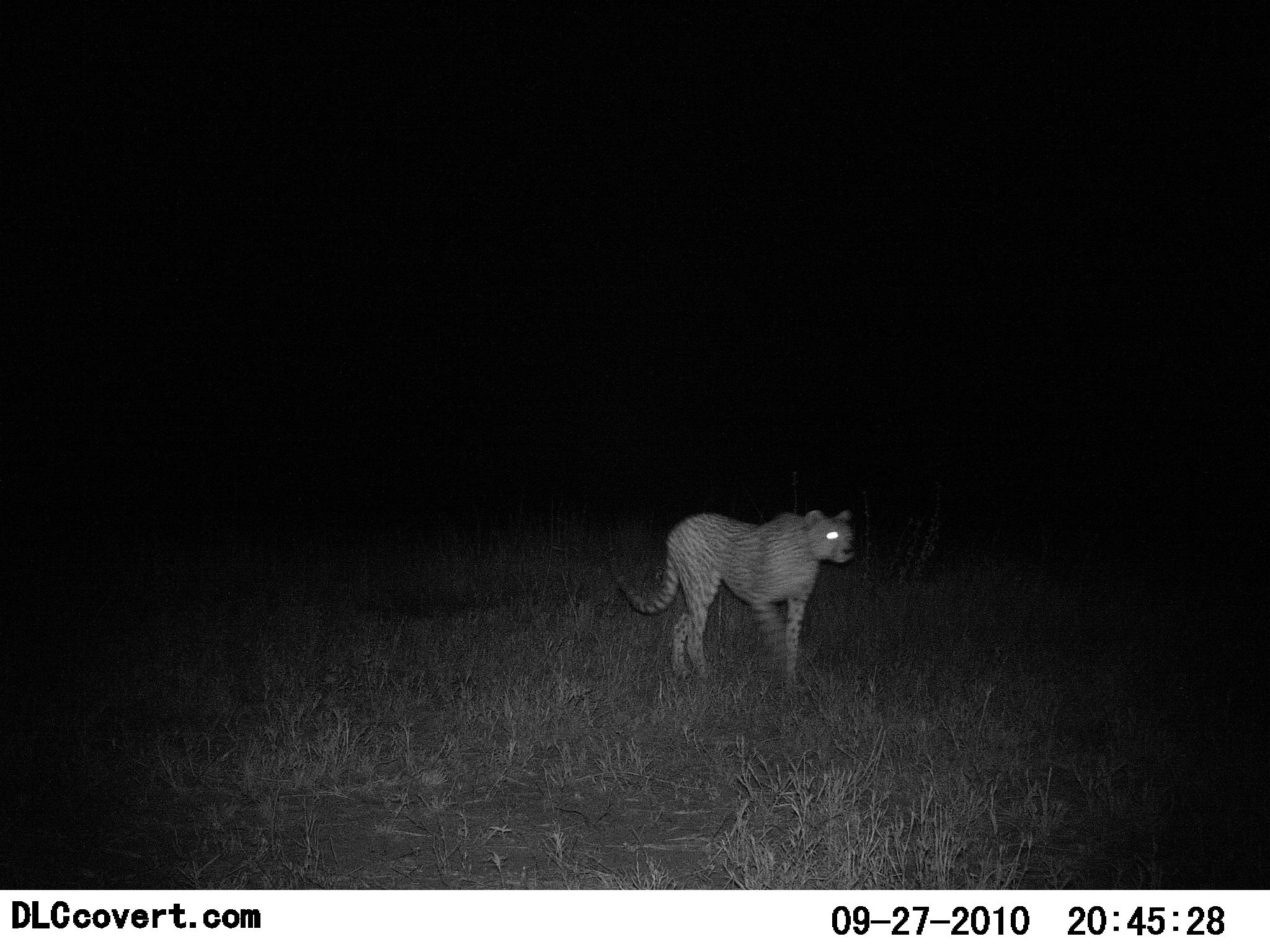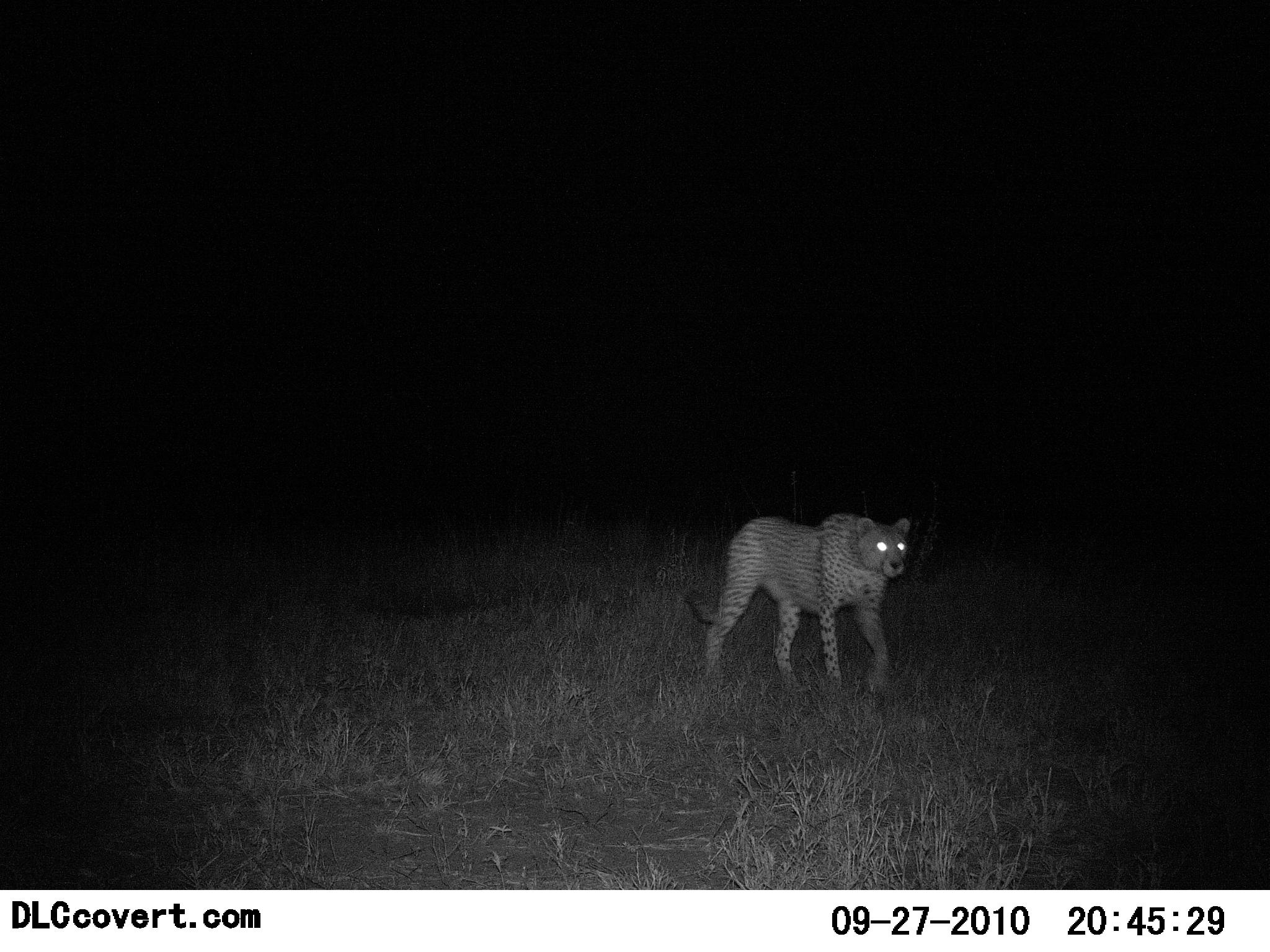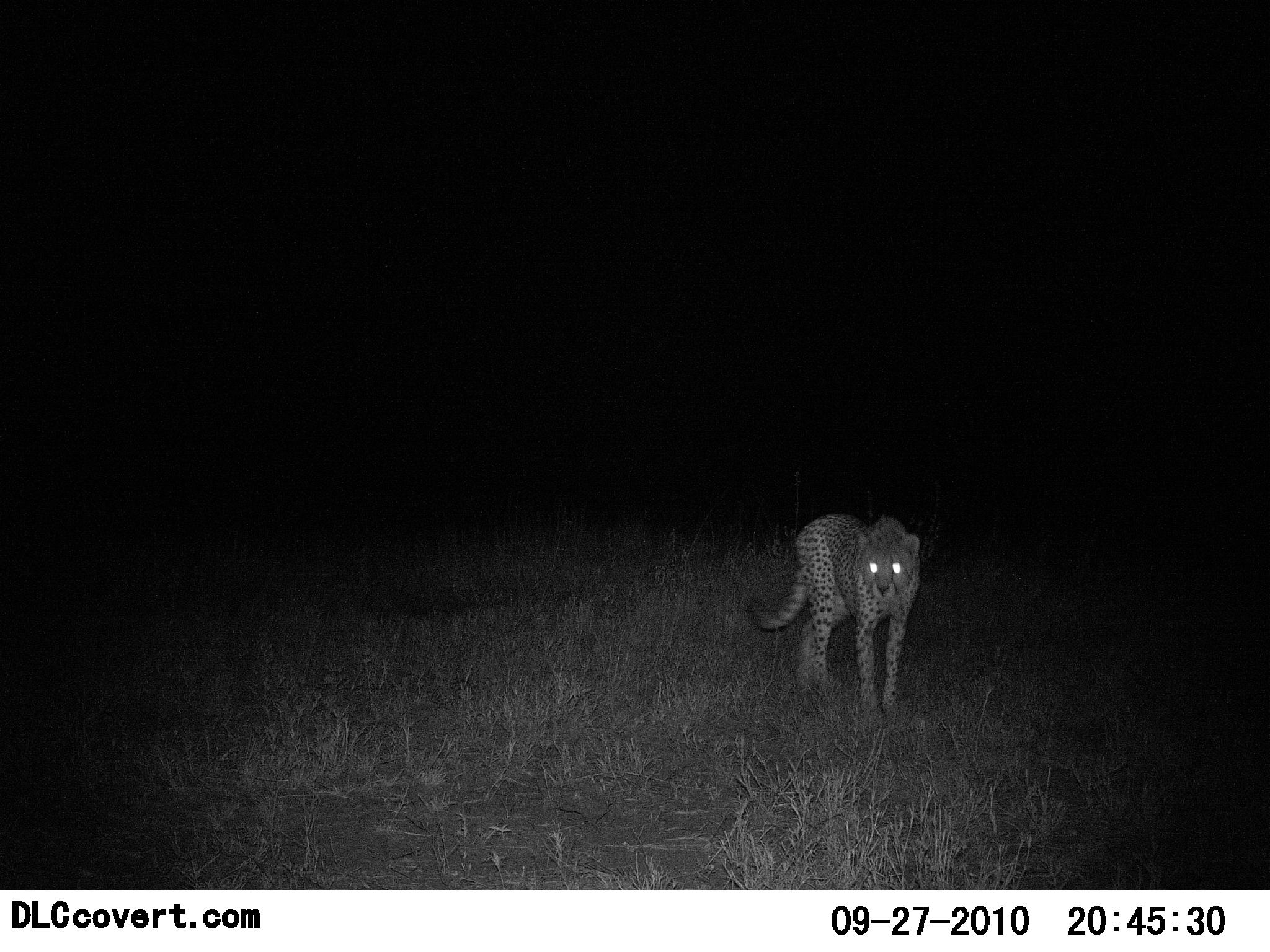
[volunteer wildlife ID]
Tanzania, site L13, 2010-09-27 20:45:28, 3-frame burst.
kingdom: Animalia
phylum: Chordata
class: Mammalia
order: Carnivora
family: Felidae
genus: Acinonyx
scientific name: Acinonyx jubatus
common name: cheetah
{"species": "cheetah (Acinonyx jubatus)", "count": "1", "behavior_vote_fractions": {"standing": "0%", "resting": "0%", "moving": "100%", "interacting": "0%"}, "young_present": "0%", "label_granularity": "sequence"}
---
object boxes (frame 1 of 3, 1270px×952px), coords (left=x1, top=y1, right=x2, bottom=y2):
animal: (left=607, top=507, right=858, bottom=694)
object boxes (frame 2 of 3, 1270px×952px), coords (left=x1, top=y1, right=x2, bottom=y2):
animal: (left=684, top=511, right=914, bottom=702)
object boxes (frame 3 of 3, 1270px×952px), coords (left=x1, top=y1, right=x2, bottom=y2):
animal: (left=744, top=511, right=923, bottom=727)